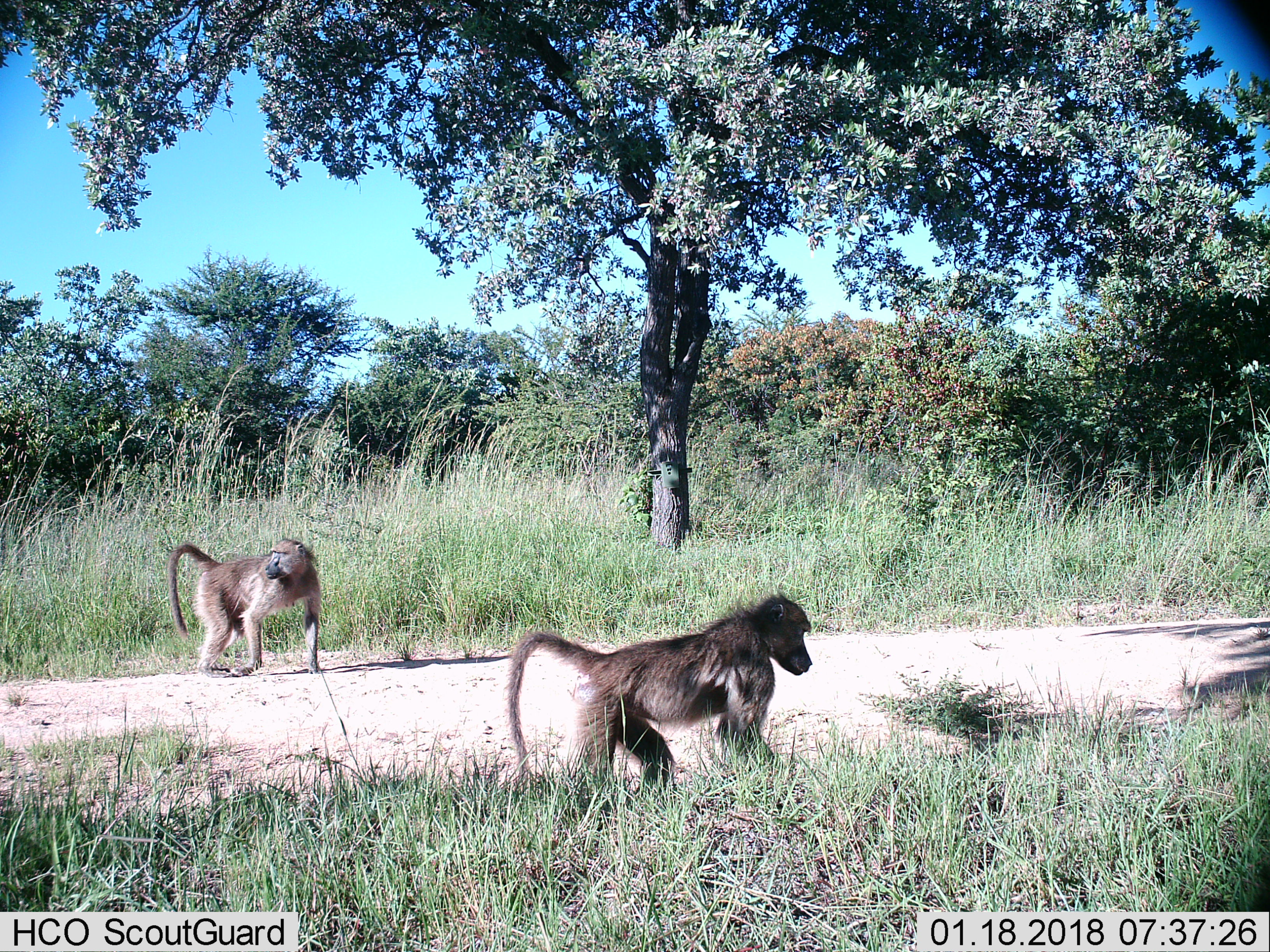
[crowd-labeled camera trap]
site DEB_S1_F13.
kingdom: Animalia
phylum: Chordata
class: Mammalia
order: Primates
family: Cercopithecidae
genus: Papio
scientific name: Papio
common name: baboon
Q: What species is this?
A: Baboon (Papio).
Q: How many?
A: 2.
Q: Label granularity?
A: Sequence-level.